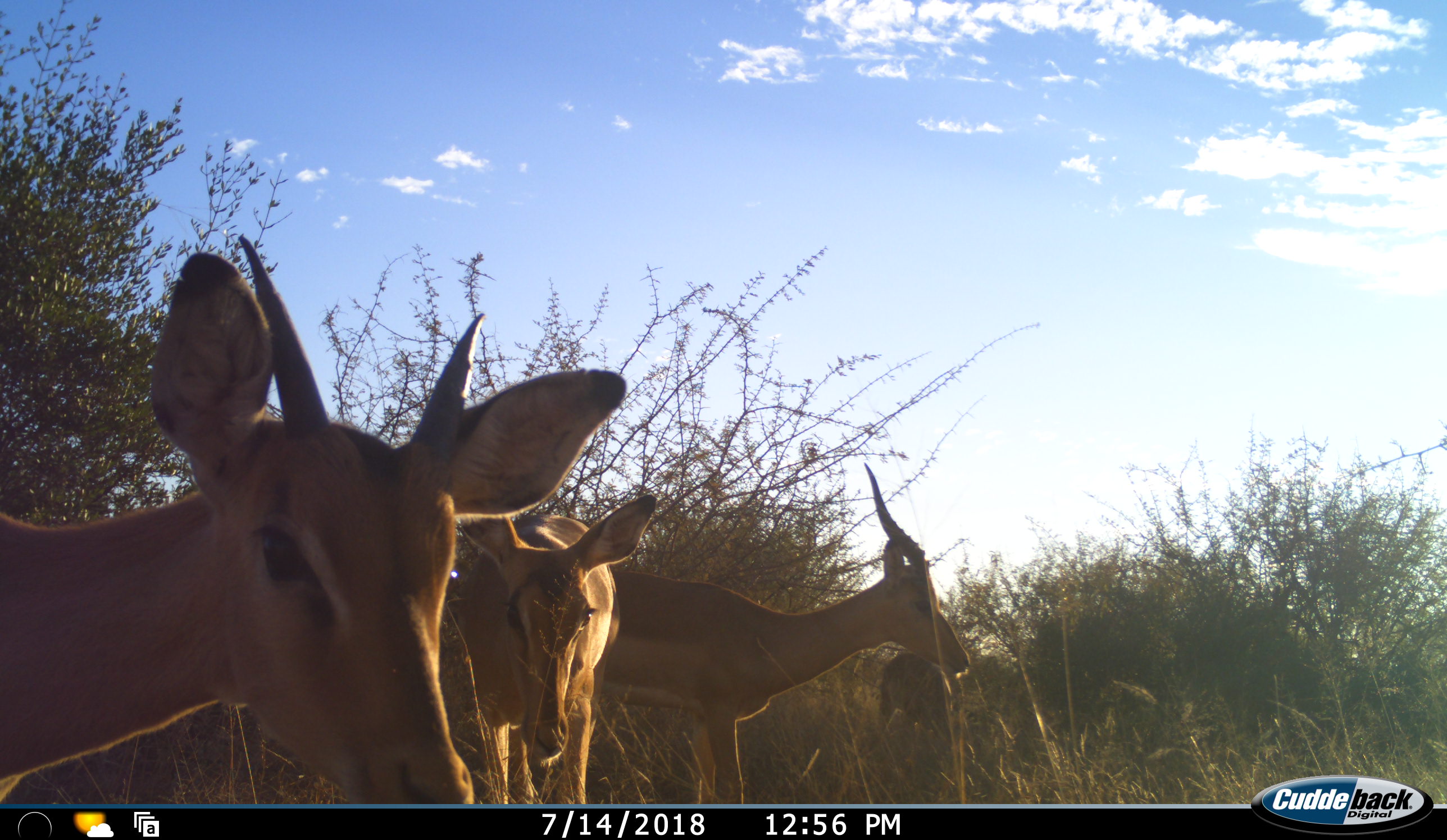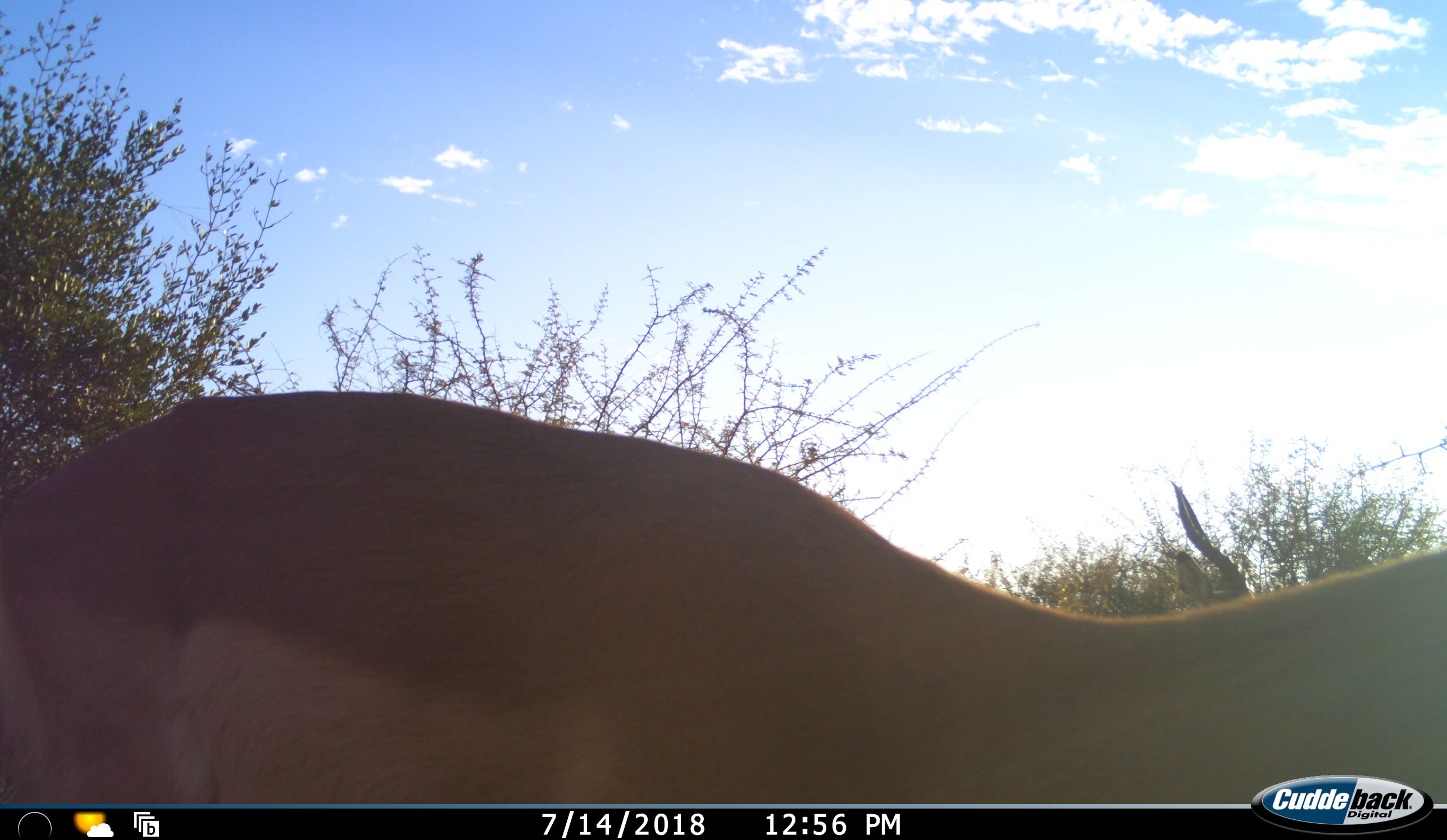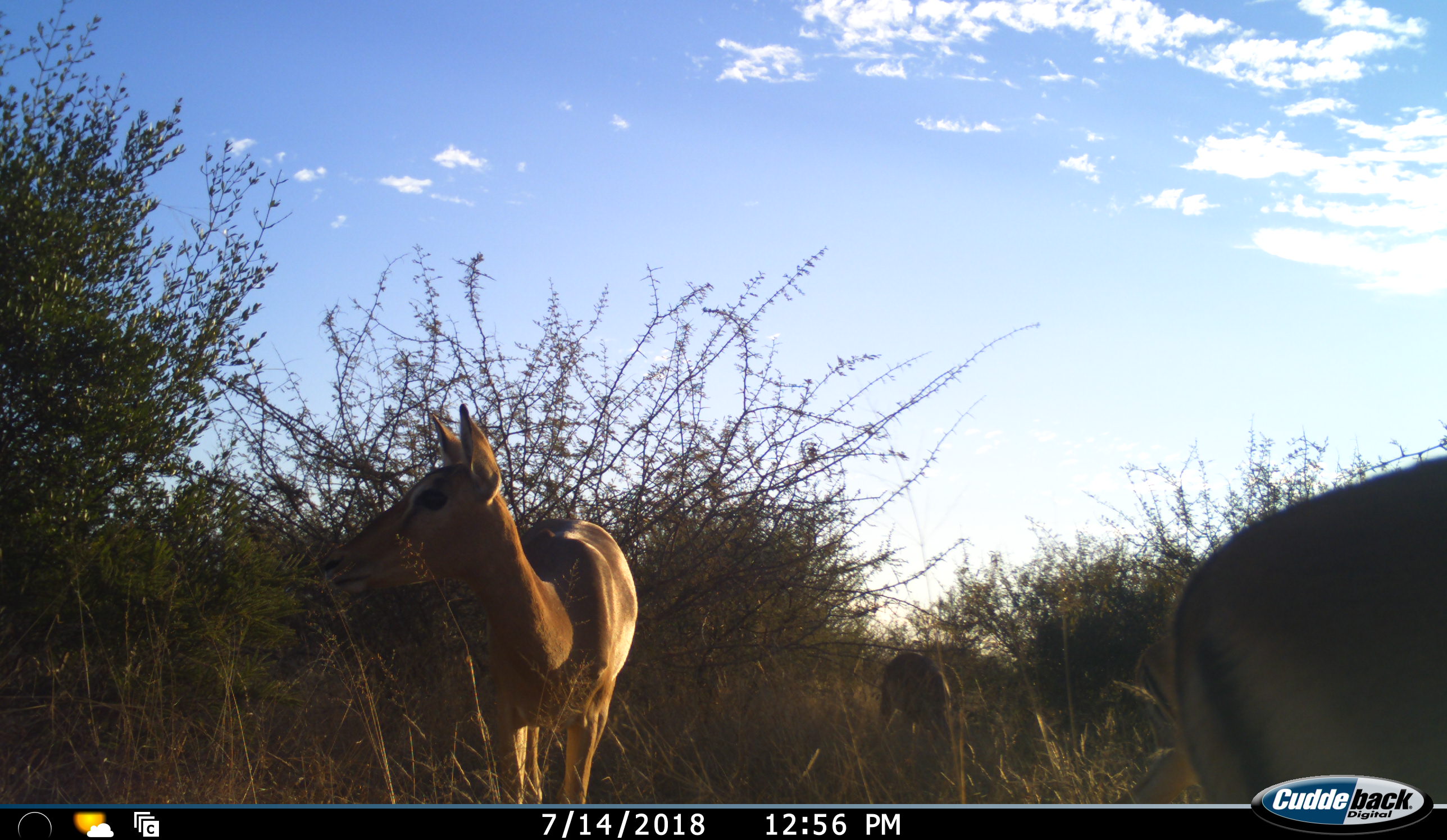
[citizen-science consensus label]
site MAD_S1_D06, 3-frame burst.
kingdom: Animalia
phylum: Chordata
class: Mammalia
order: Artiodactyla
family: Bovidae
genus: Aepyceros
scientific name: Aepyceros melampus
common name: impala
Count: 4.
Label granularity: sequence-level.